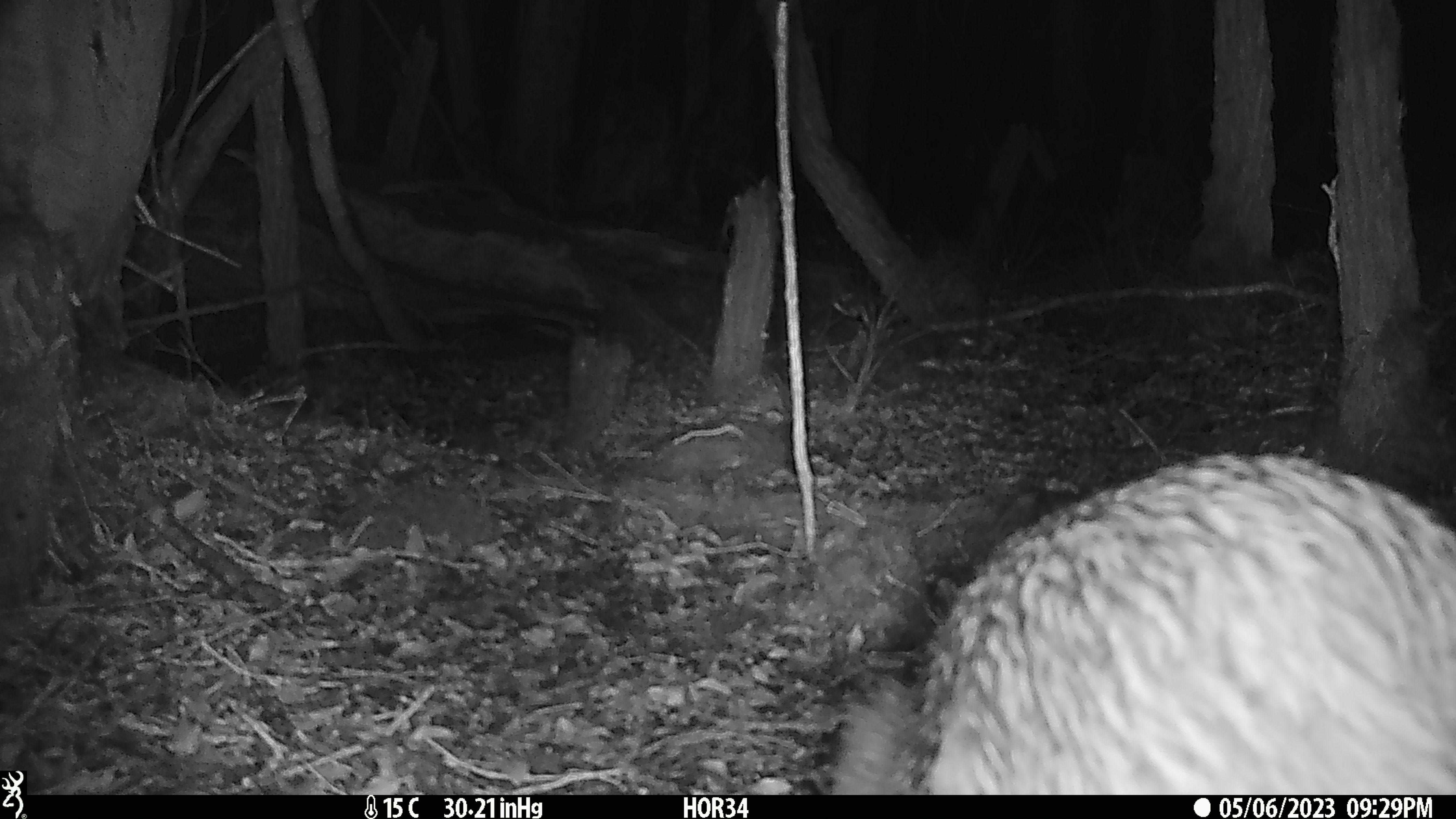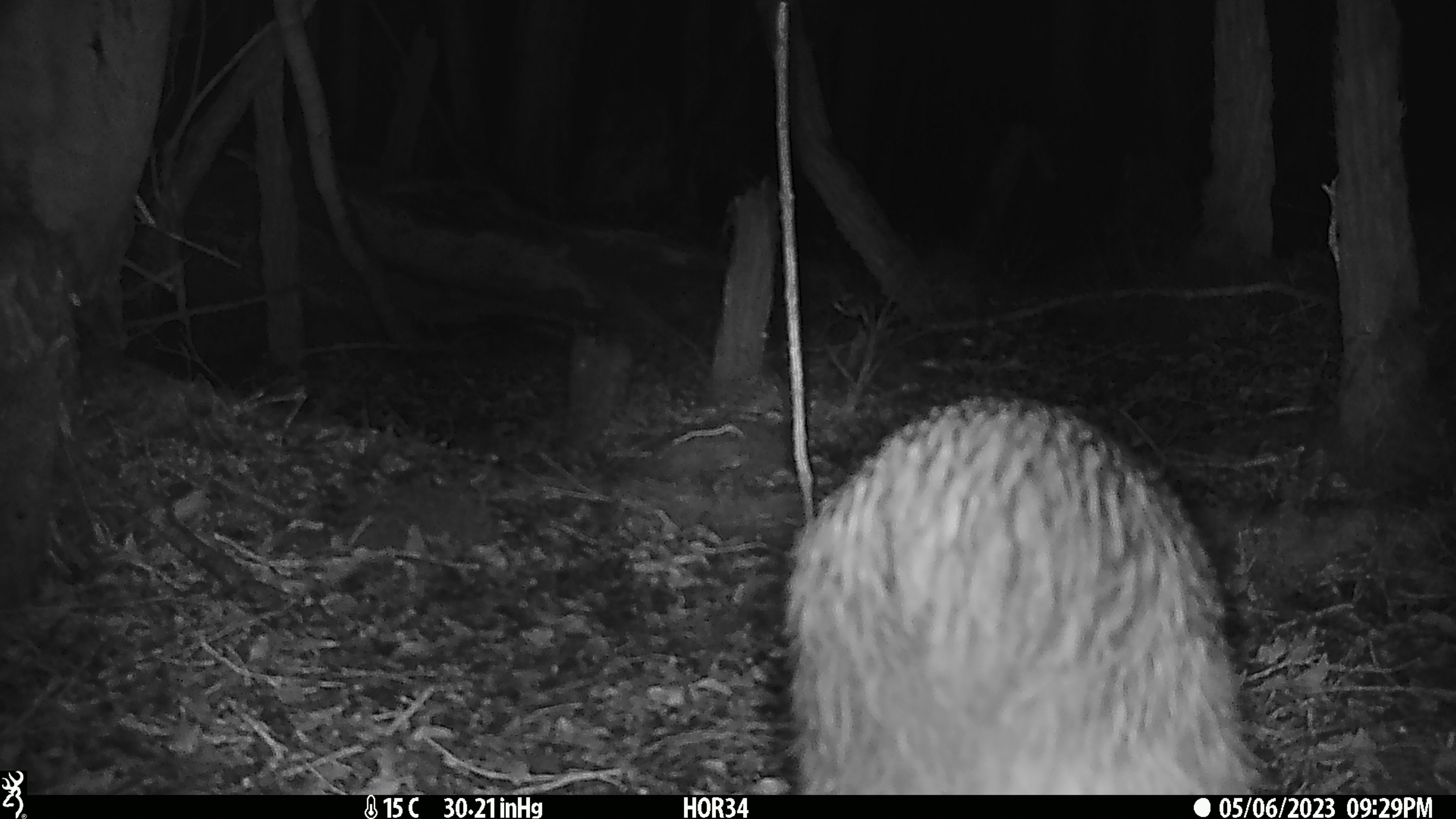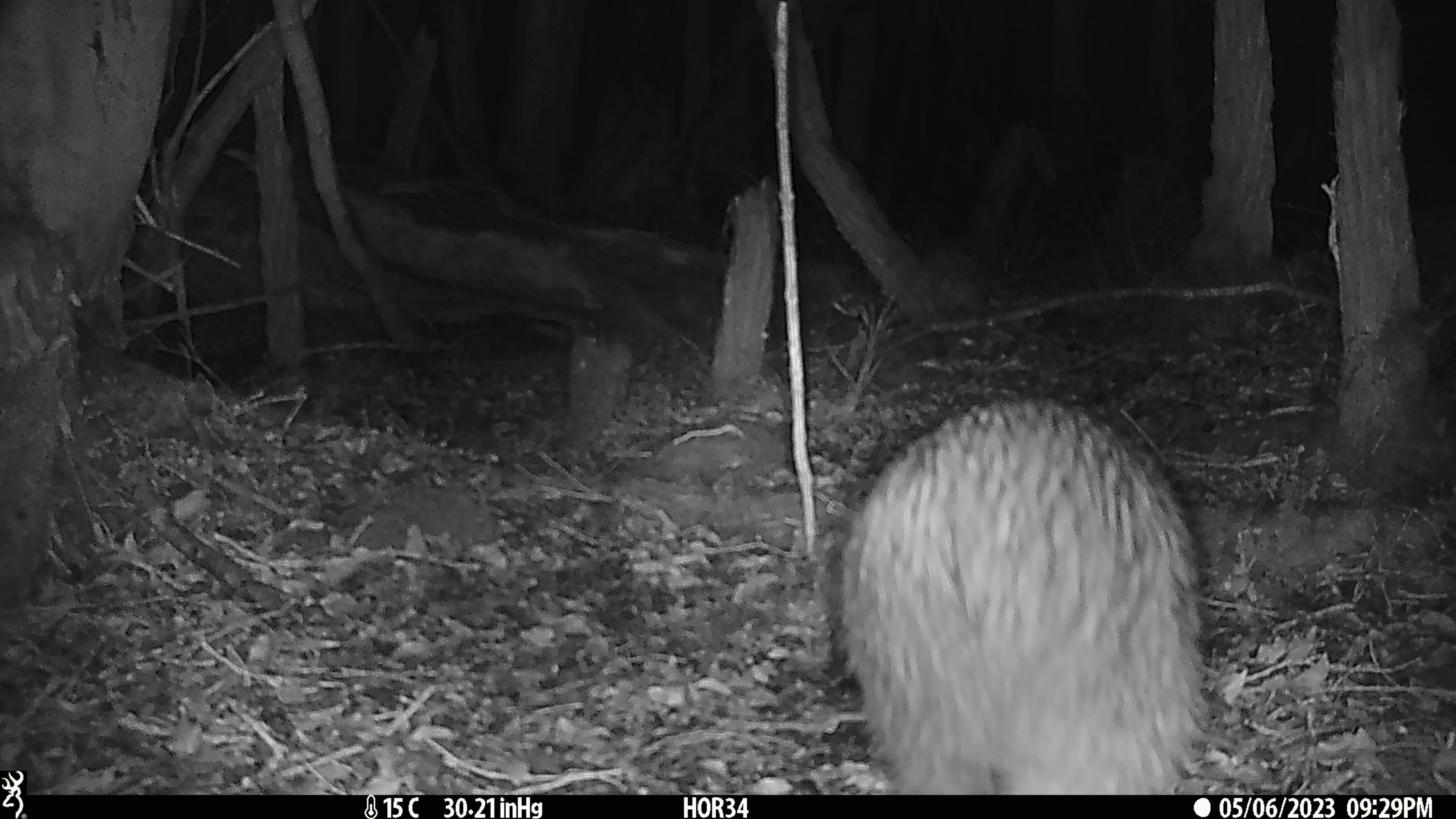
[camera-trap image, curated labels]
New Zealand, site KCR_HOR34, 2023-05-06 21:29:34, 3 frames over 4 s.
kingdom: Animalia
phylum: Chordata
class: Aves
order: Apterygiformes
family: Apterygidae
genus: Apteryx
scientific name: Apteryx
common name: kiwi